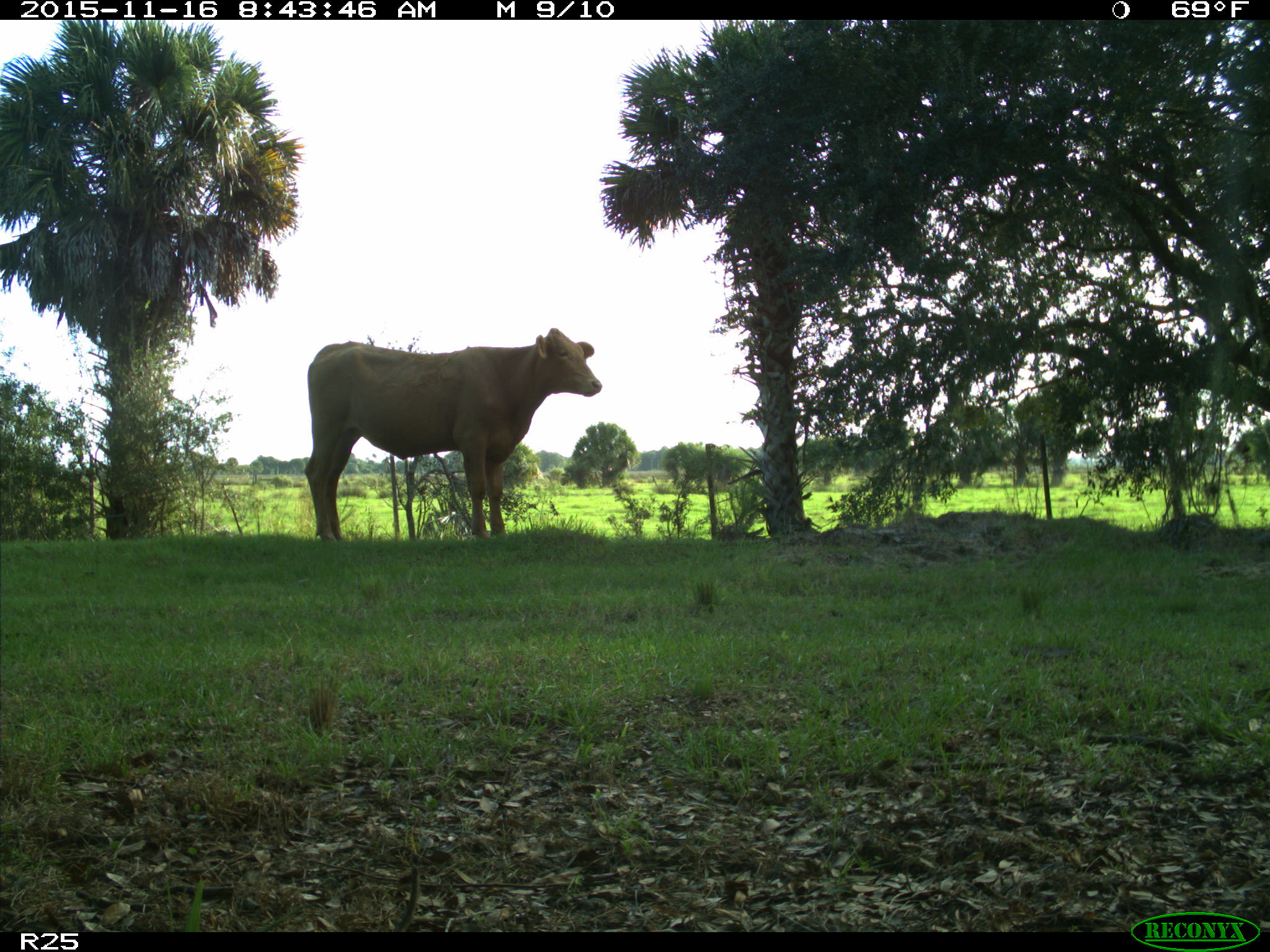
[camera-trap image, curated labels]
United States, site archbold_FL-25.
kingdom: Animalia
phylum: Chordata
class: Mammalia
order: Artiodactyla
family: Bovidae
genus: Bos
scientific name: Bos taurus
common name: domestic cow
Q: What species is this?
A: Bos taurus (domestic cow).